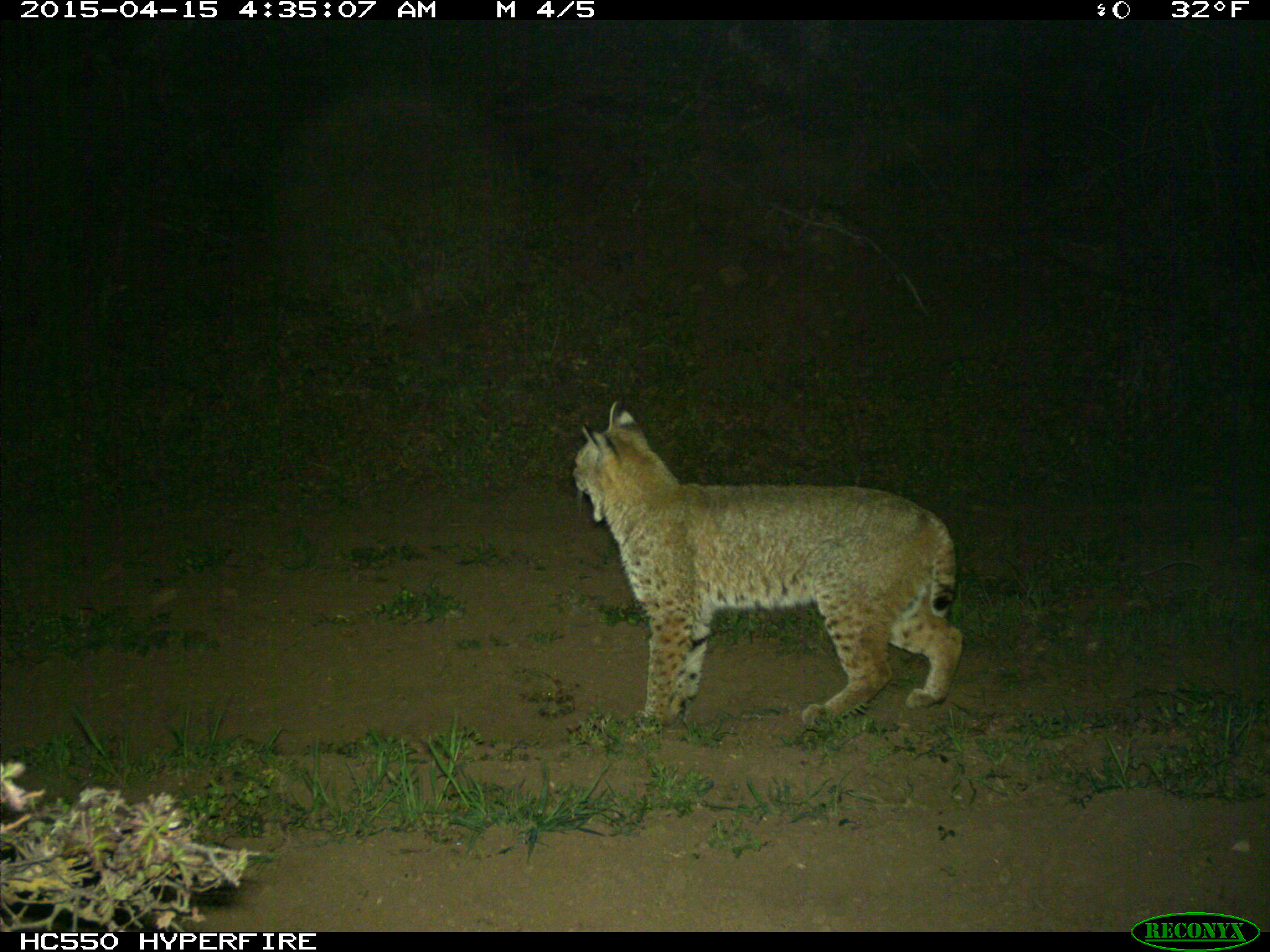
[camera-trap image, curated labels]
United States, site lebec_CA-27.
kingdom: Animalia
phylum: Chordata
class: Mammalia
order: Carnivora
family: Felidae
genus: Lynx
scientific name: Lynx rufus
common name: bobcat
Lynx rufus (bobcat).